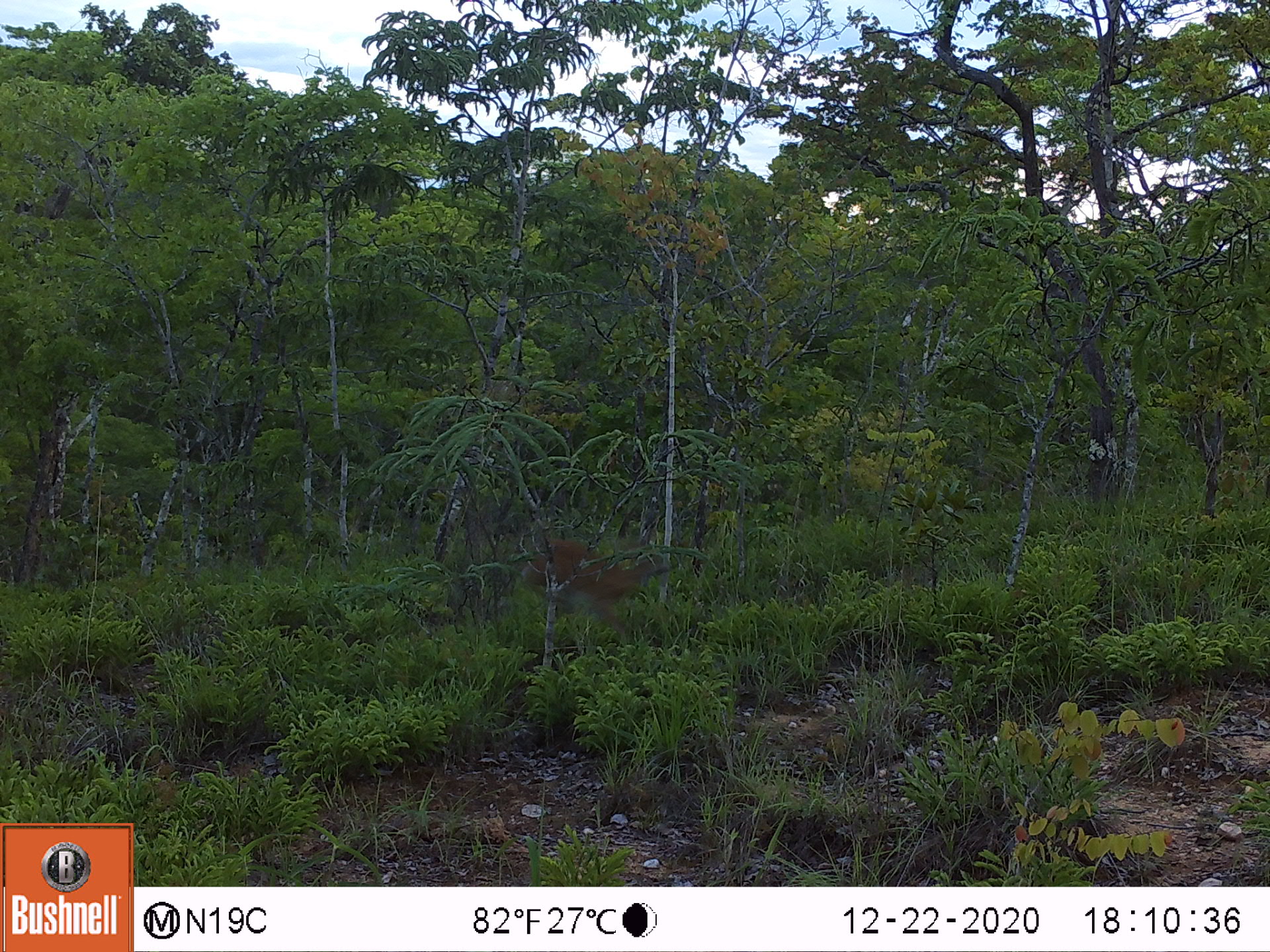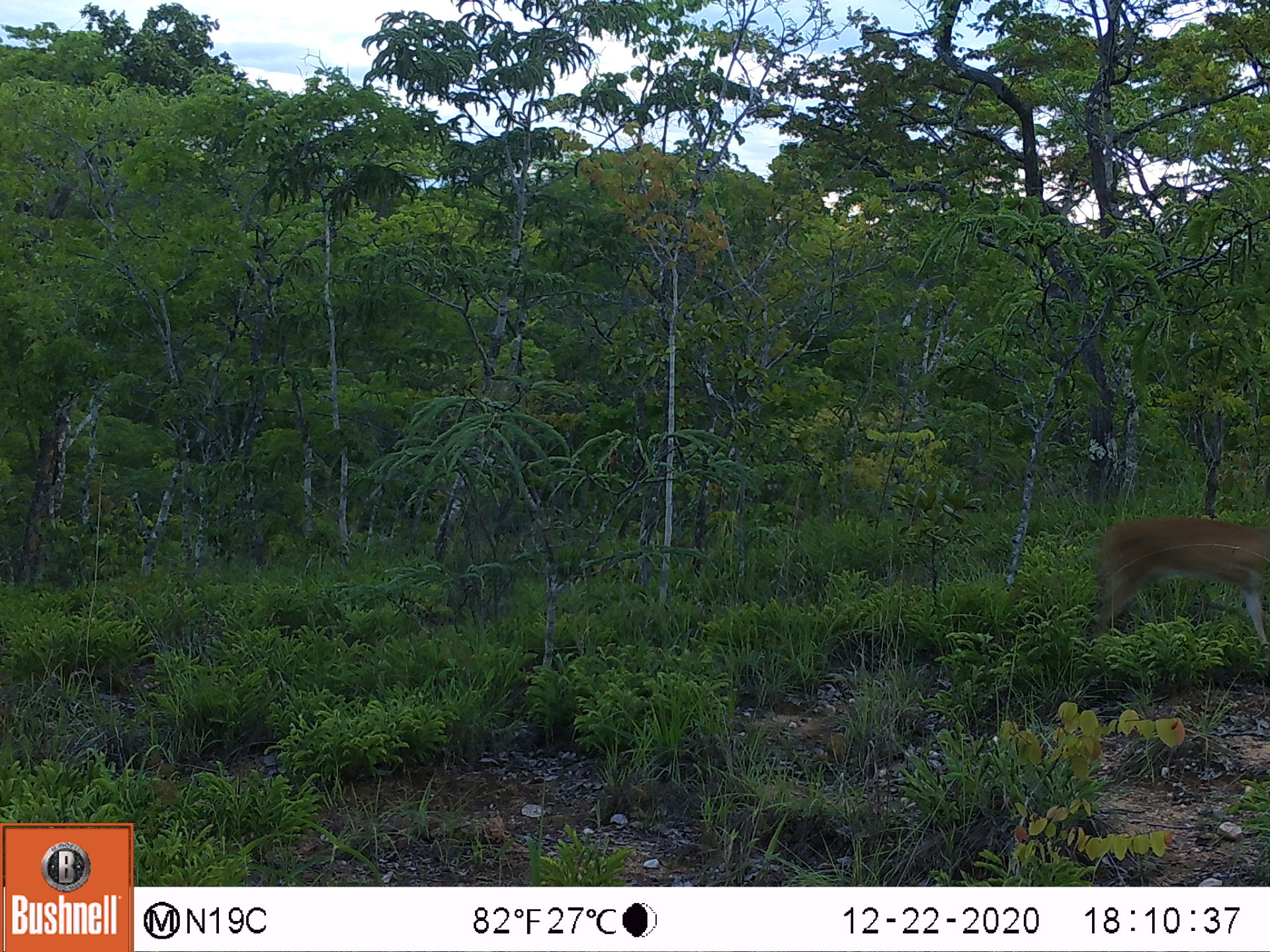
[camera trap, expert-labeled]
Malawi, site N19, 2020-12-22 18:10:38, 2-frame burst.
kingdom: Animalia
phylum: Chordata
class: Mammalia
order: Artiodactyla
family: Bovidae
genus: Sylvicapra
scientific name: Sylvicapra grimmia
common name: common duiker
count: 1